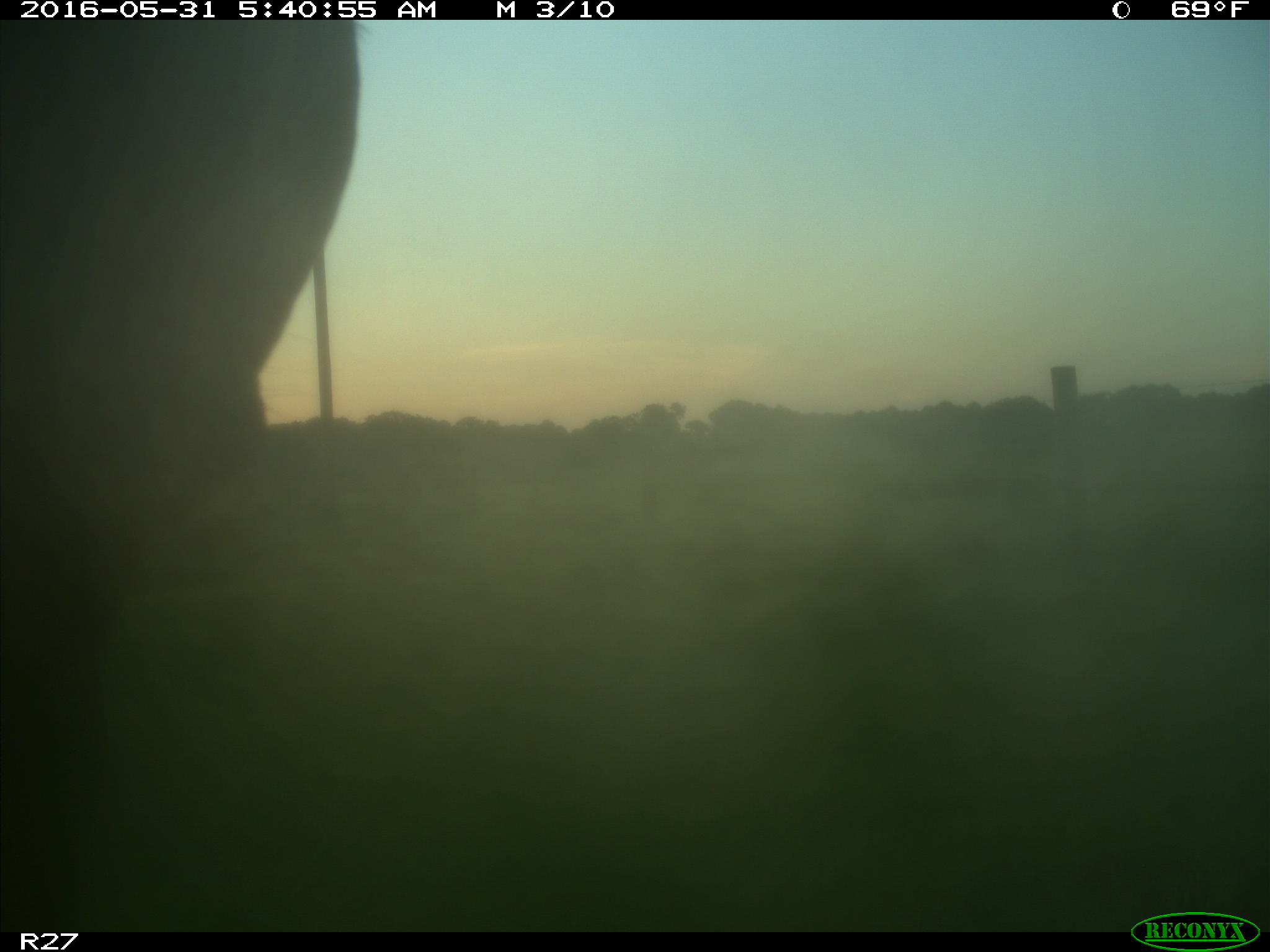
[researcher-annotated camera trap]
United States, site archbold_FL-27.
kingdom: Animalia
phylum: Chordata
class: Mammalia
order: Artiodactyla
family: Bovidae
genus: Bos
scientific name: Bos taurus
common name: domestic cow